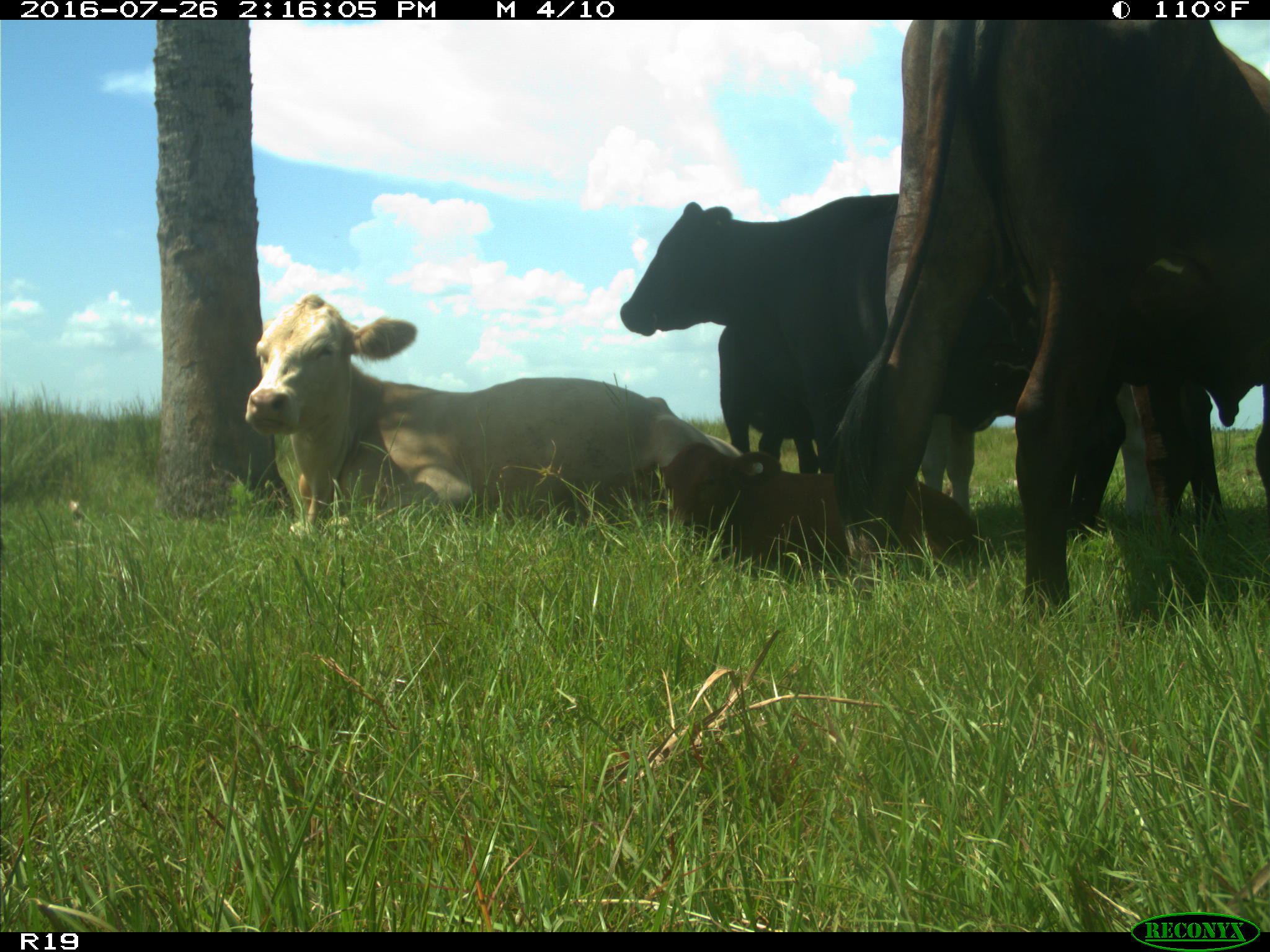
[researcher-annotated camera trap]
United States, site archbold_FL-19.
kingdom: Animalia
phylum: Chordata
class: Mammalia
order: Artiodactyla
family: Bovidae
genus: Bos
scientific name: Bos taurus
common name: domestic cow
Bos taurus (domestic cow).